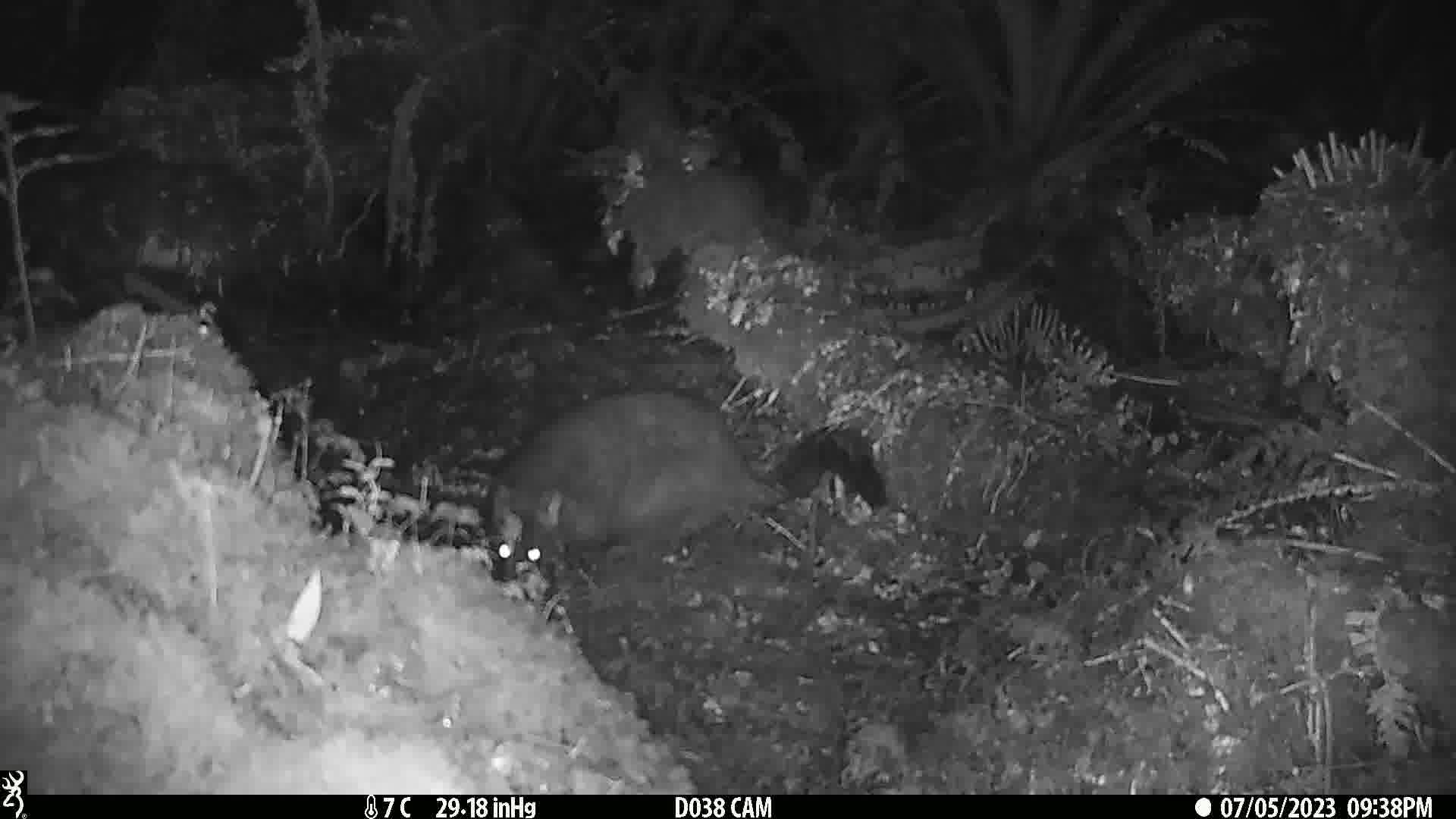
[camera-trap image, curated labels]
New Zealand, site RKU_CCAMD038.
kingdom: Animalia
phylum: Chordata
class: Mammalia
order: Diprotodontia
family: Phalangeridae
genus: Trichosurus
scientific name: Trichosurus vulpecula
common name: common brushtail possum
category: possum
Possum (common brushtail possum) (Trichosurus vulpecula).